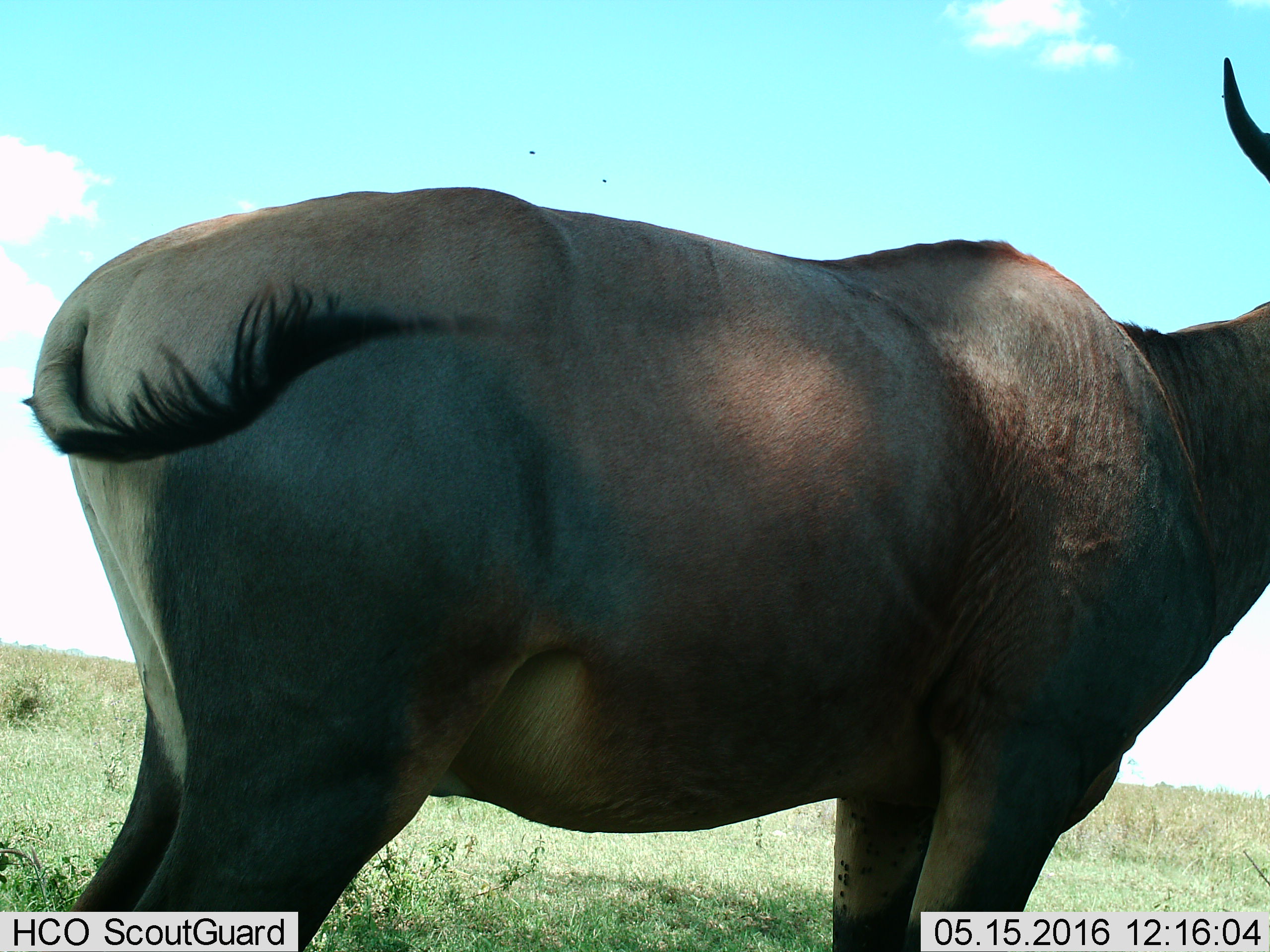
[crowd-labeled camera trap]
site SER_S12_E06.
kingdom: Animalia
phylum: Chordata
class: Mammalia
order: Artiodactyla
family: Bovidae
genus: Damaliscus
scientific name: Damaliscus lunatus jimela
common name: topi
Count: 1.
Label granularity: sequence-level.